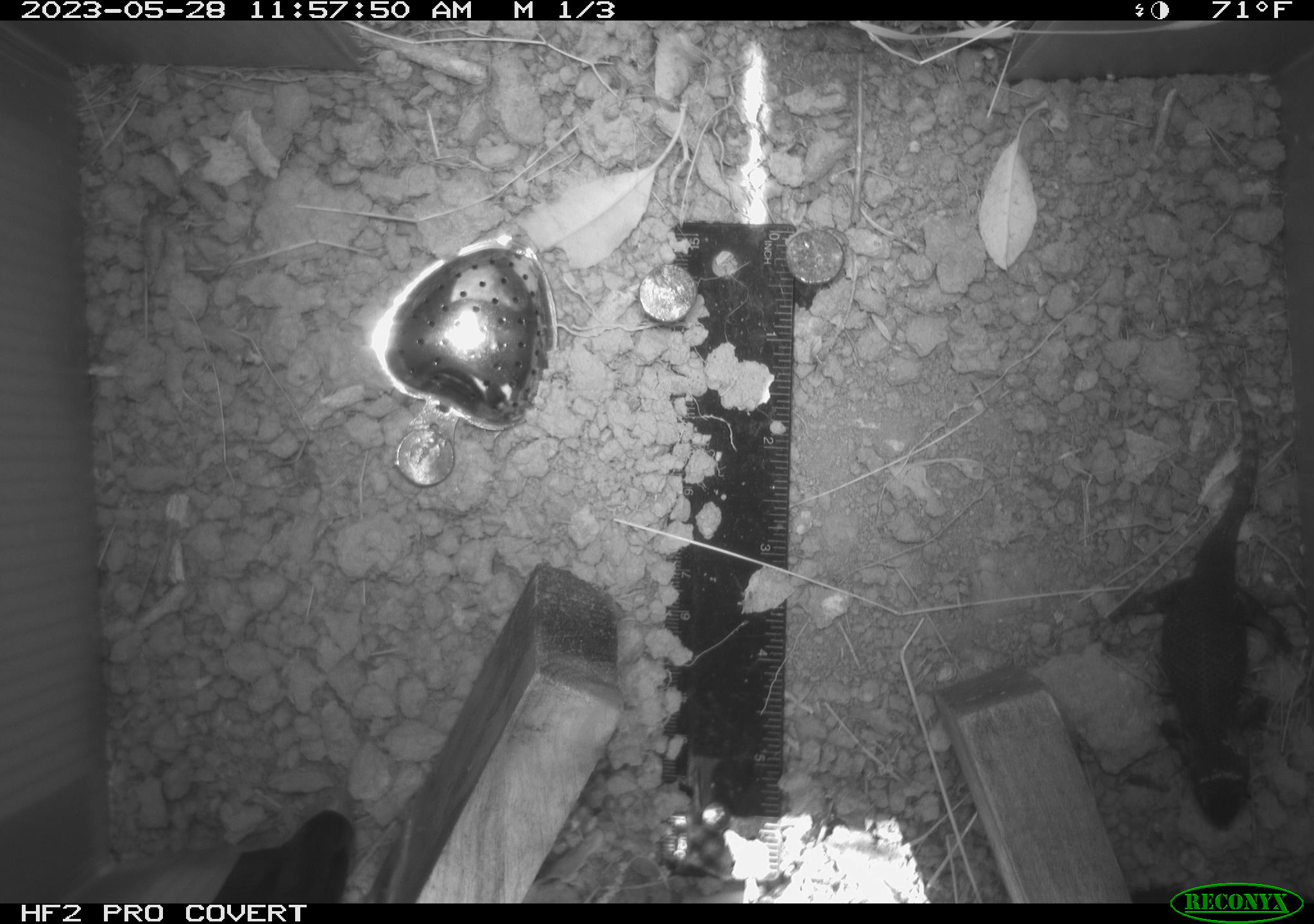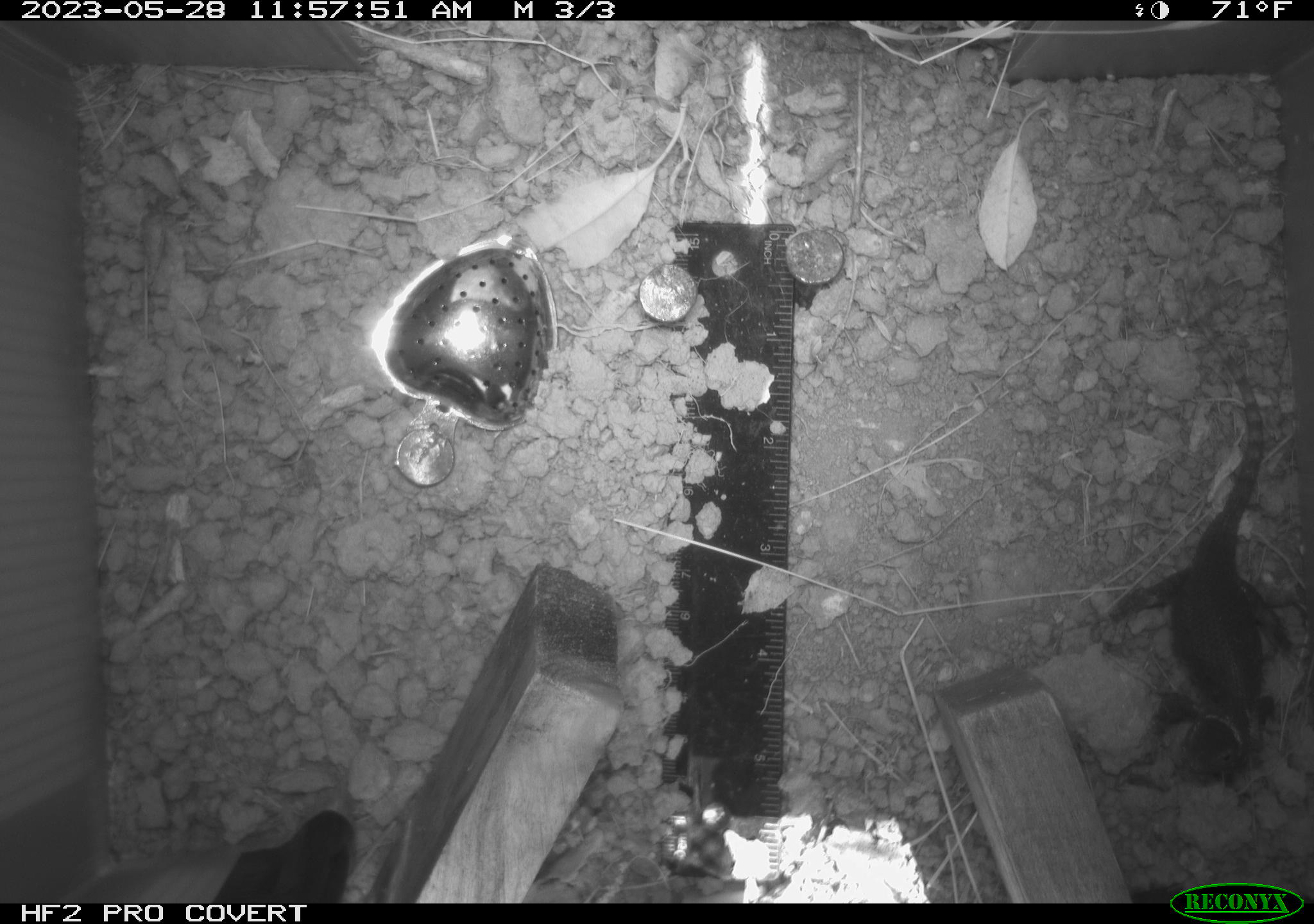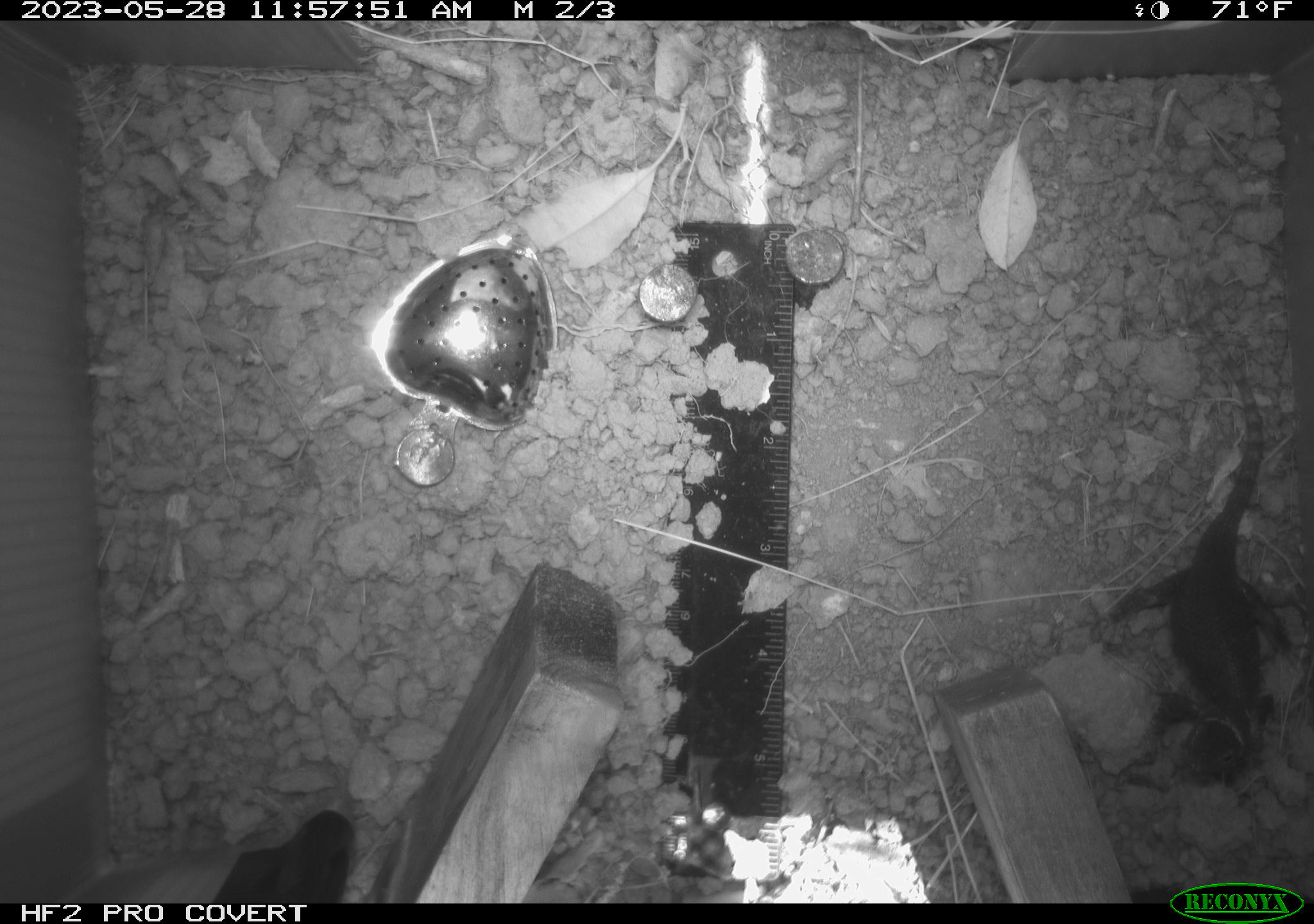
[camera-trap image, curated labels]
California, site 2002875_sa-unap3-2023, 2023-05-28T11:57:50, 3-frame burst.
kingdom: Animalia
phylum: Chordata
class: Reptilia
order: Squamata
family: Phrynosomatidae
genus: Sceloporus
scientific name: Sceloporus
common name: spiny lizards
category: sceloporus species